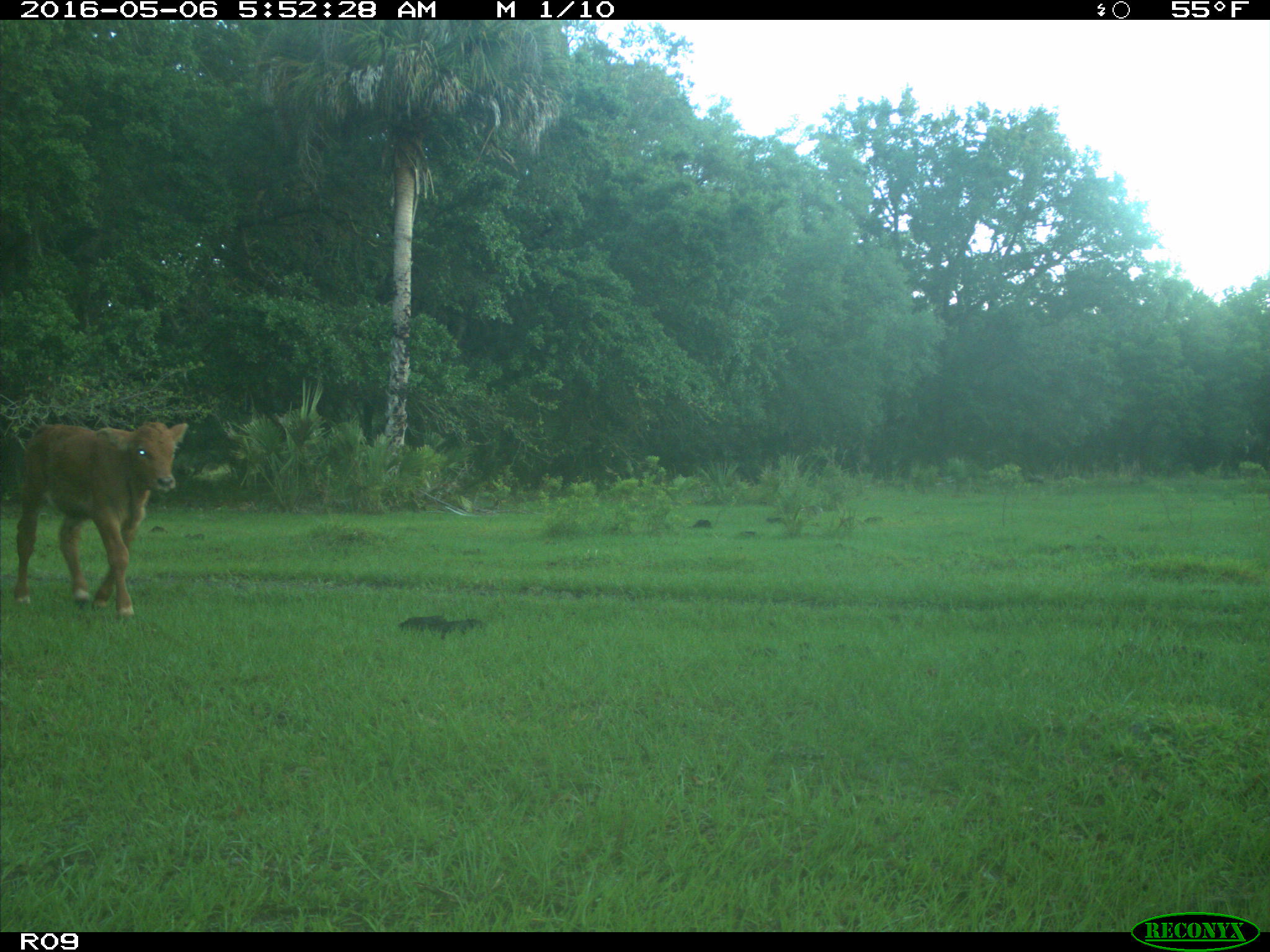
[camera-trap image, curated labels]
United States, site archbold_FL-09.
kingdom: Animalia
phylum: Chordata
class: Mammalia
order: Artiodactyla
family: Bovidae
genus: Bos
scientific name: Bos taurus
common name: domestic cow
Bos taurus (domestic cow).